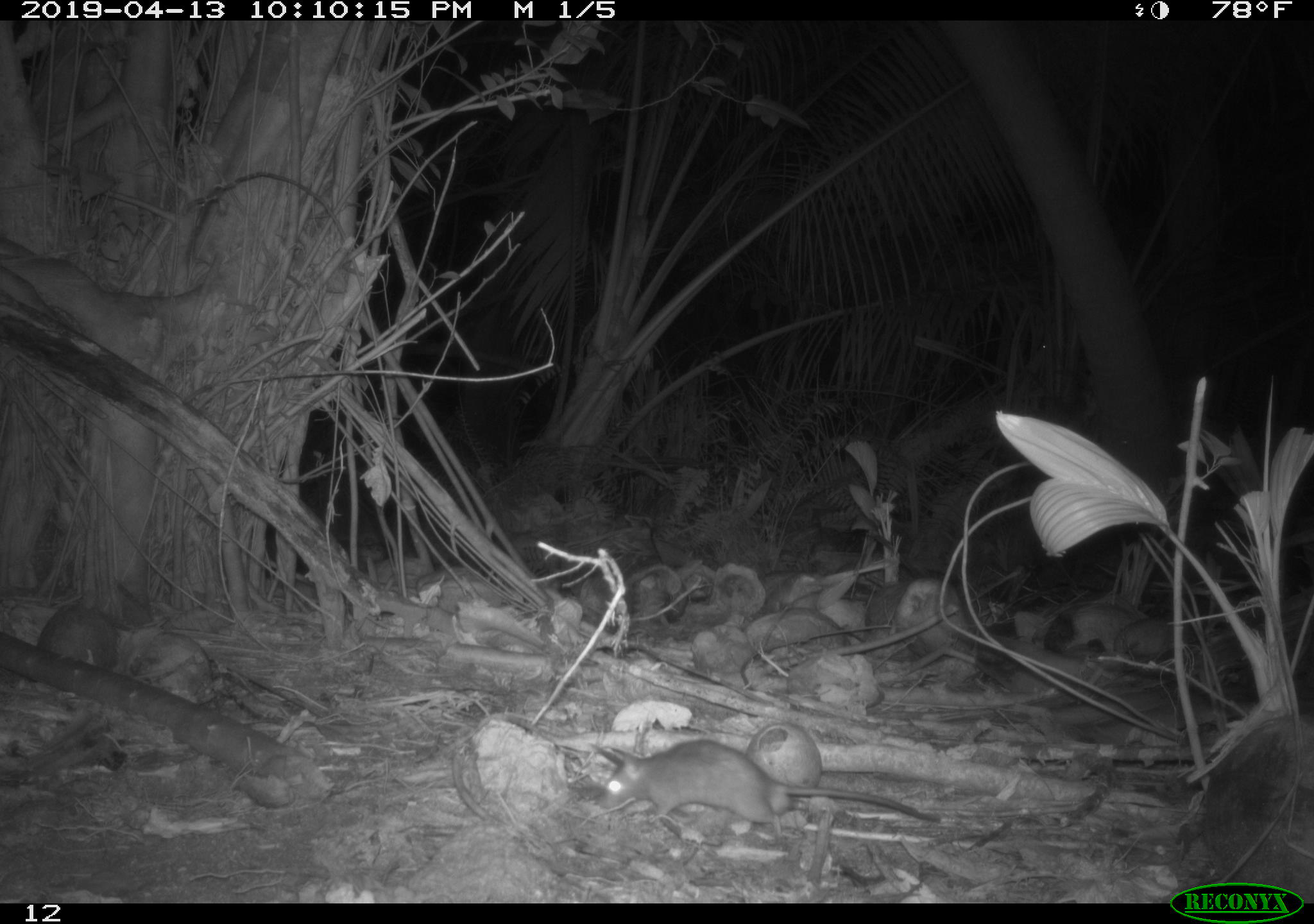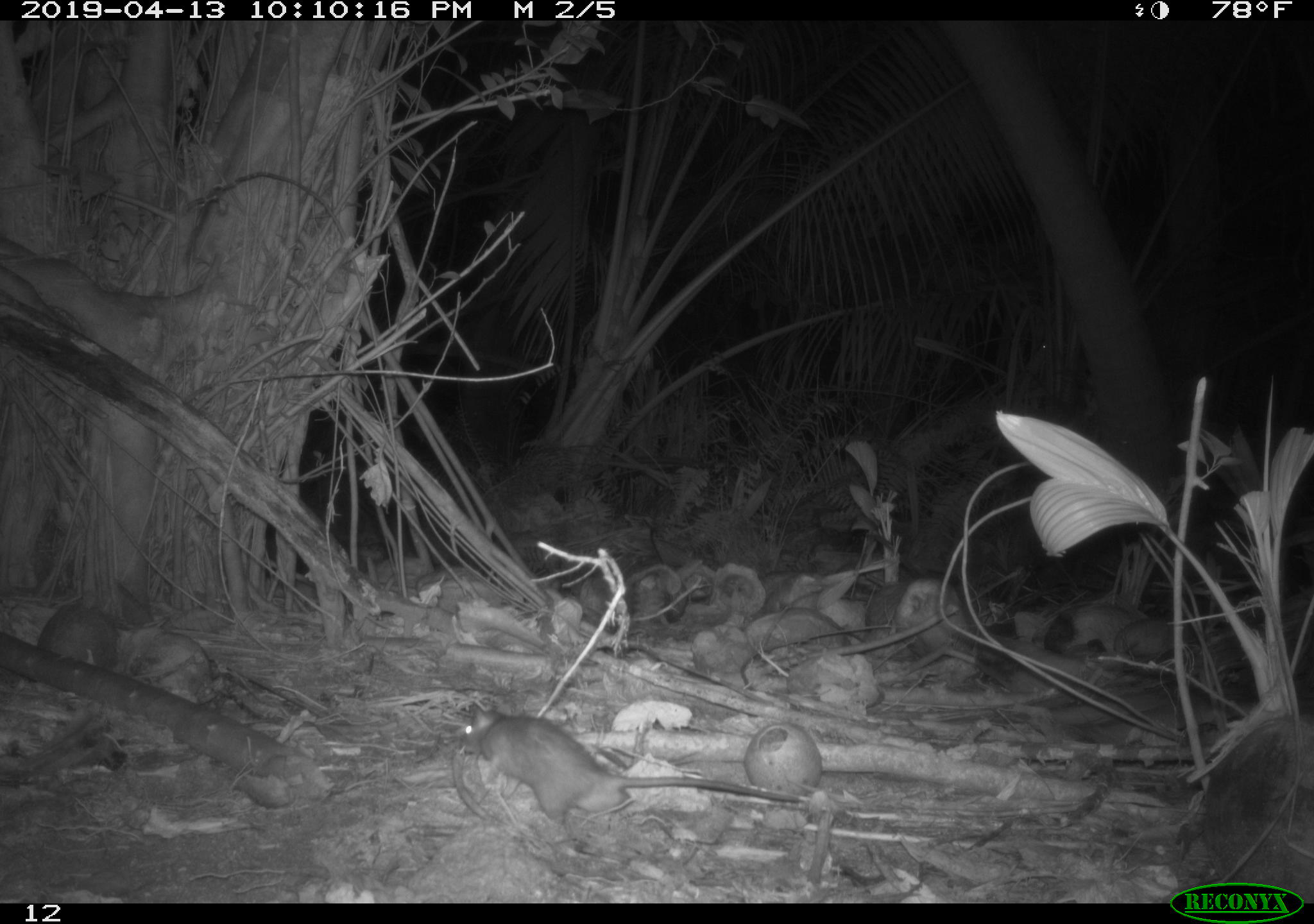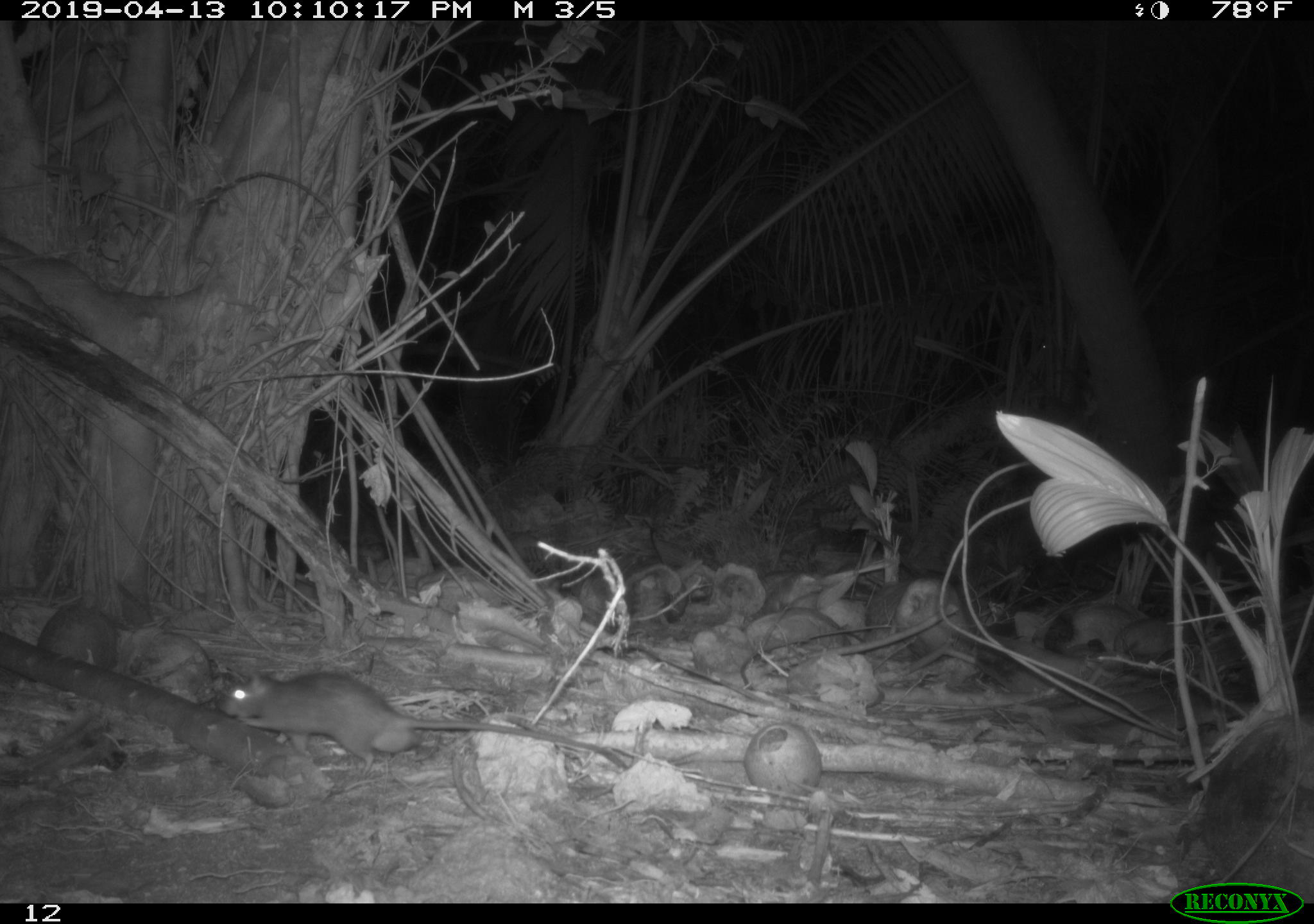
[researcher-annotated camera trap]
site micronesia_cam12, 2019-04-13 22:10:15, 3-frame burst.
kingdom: Animalia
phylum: Chordata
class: Mammalia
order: Rodentia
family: Muridae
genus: Rattus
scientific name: Rattus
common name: rat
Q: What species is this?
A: Rat (Rattus).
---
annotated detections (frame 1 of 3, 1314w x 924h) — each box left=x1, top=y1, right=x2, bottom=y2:
rat: left=586, top=727, right=938, bottom=842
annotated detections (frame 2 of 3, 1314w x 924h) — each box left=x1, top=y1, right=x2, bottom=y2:
rat: left=450, top=698, right=810, bottom=836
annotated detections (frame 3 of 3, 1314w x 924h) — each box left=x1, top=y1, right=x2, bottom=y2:
rat: left=215, top=670, right=618, bottom=774